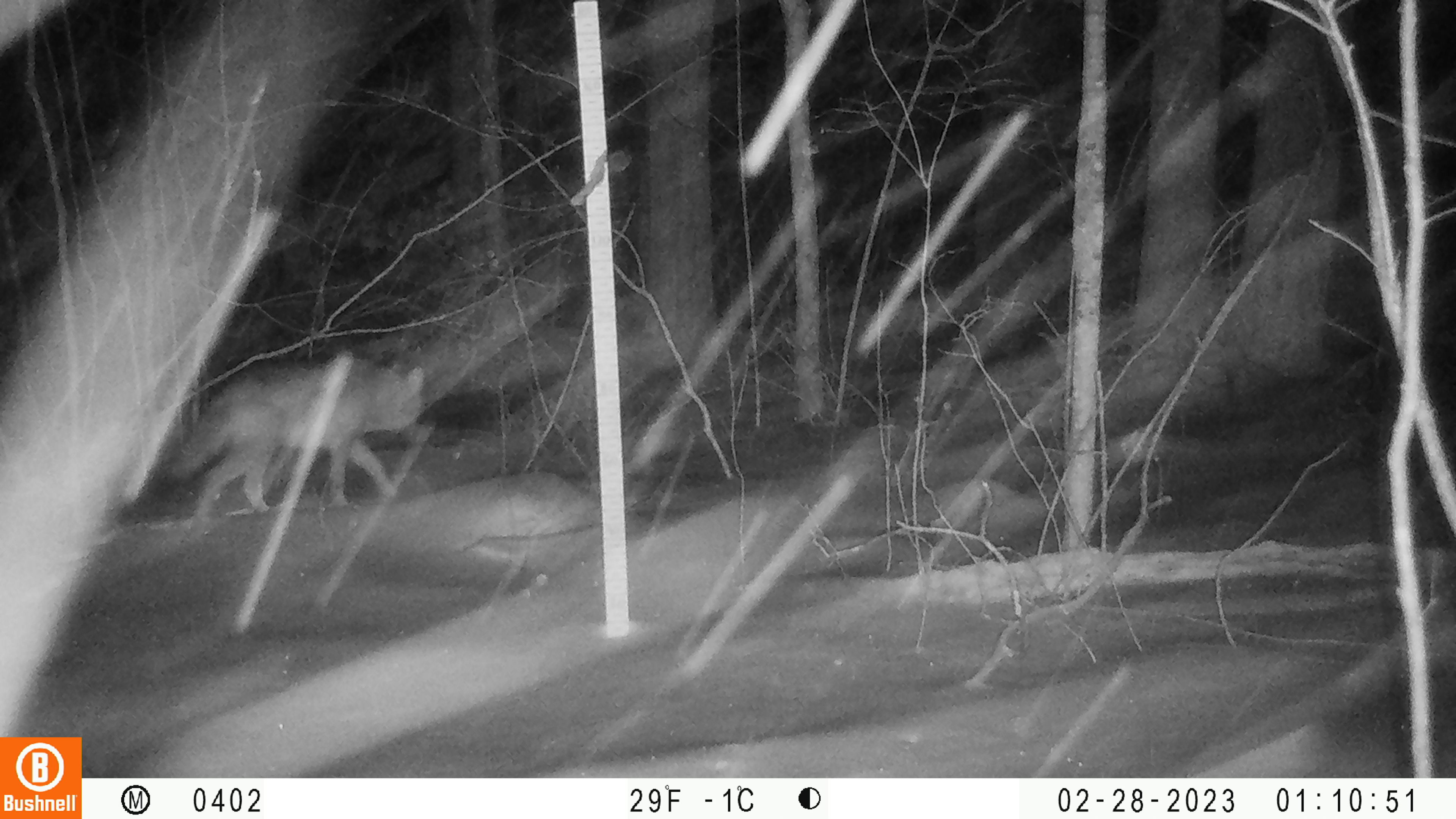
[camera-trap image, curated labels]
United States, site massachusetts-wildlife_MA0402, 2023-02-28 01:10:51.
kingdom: Animalia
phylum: Chordata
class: Mammalia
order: Carnivora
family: Canidae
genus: Canis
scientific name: Canis latrans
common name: coyote